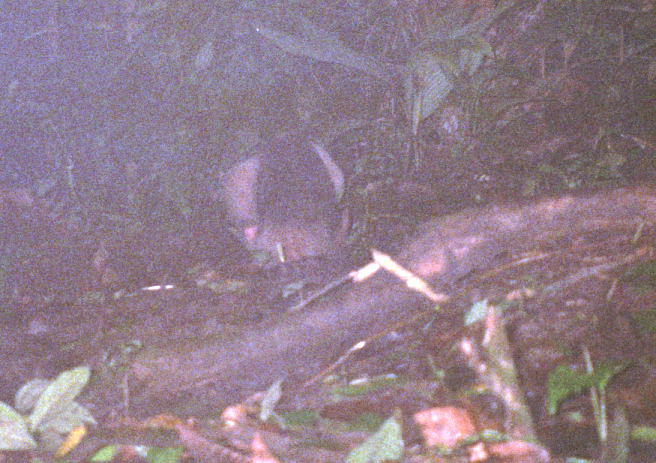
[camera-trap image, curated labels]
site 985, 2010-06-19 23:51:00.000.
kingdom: Animalia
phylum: Chordata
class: Mammalia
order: Pilosa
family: Myrmecophagidae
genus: Tamandua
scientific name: Tamandua mexicana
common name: northern tamandua